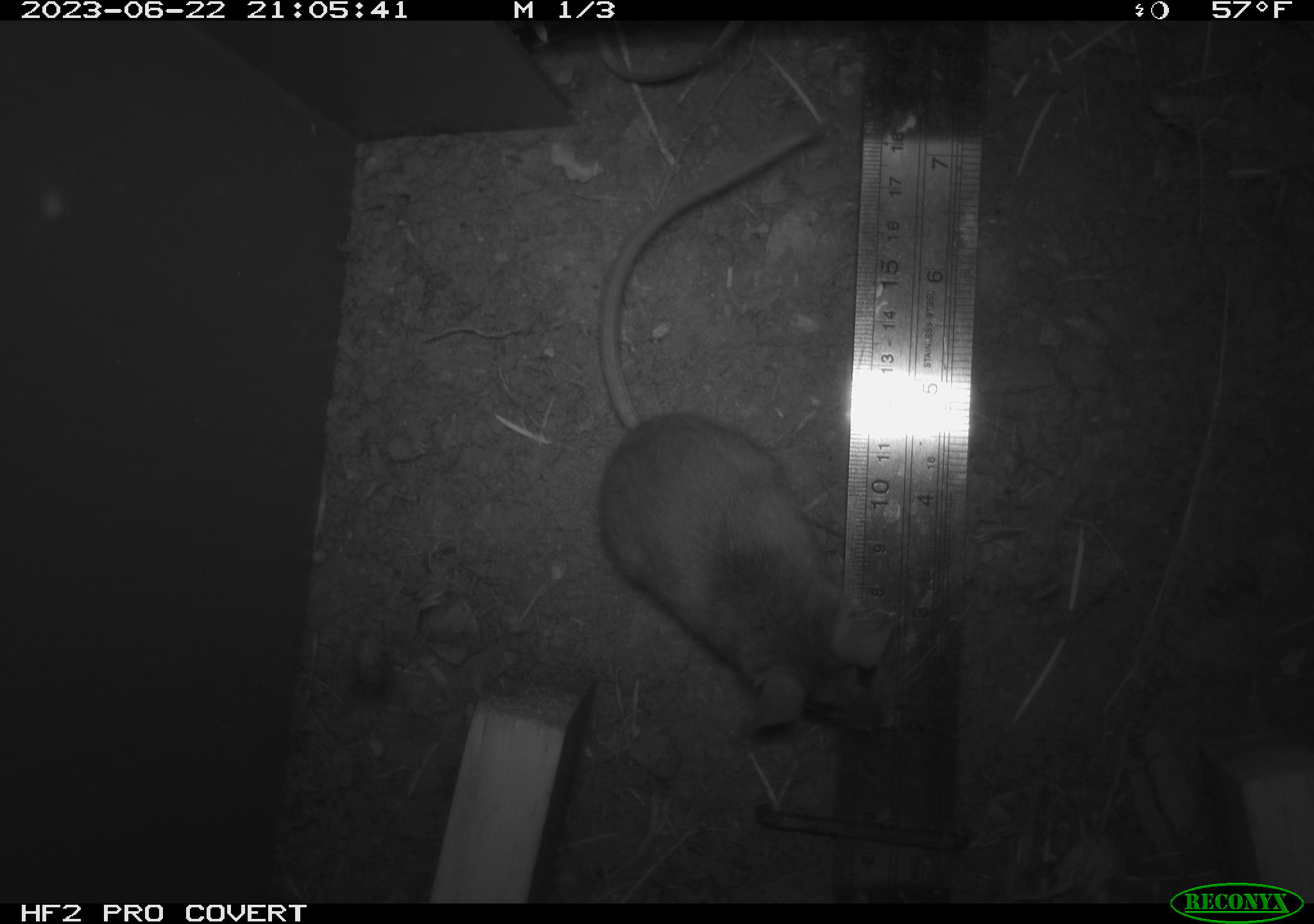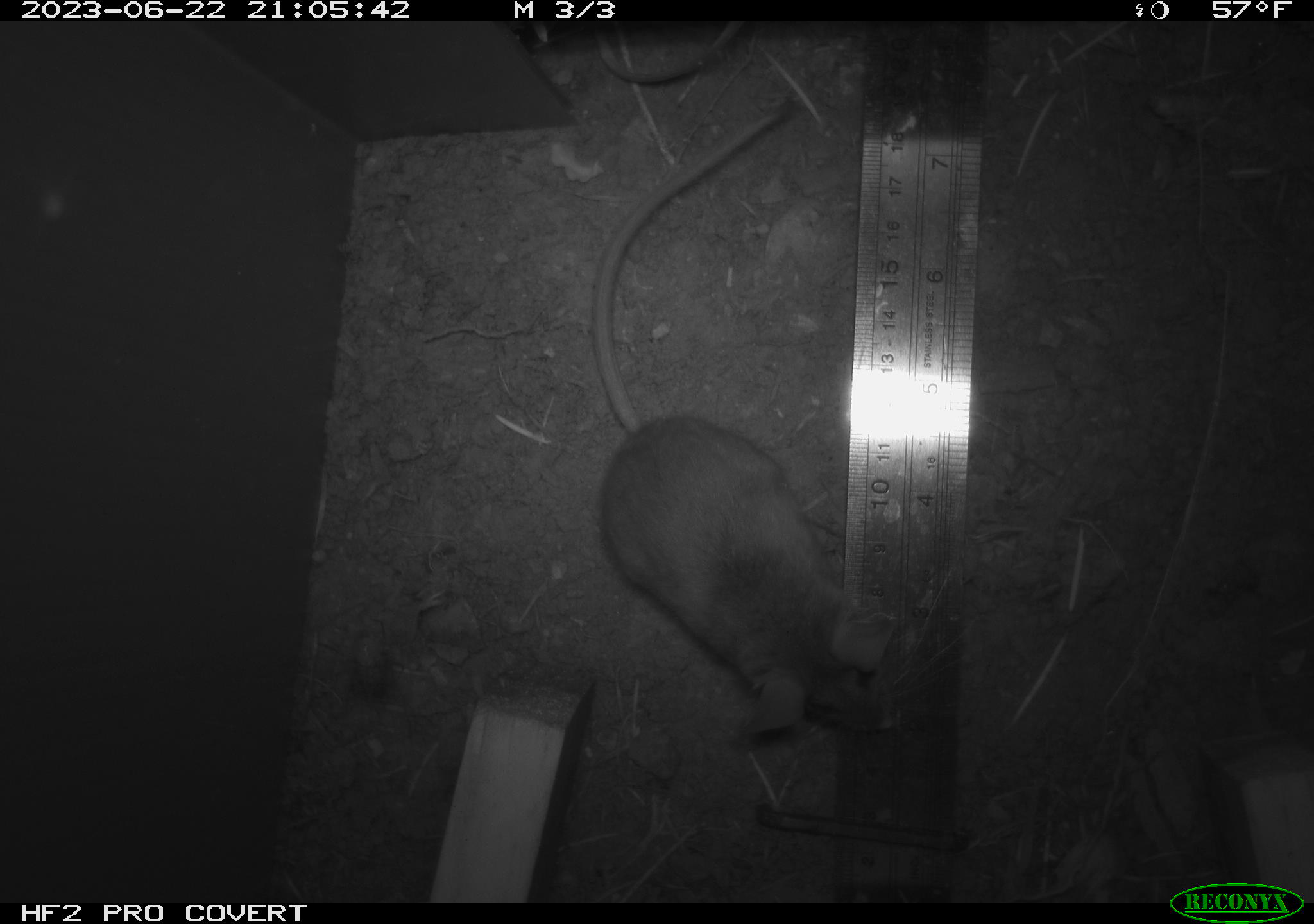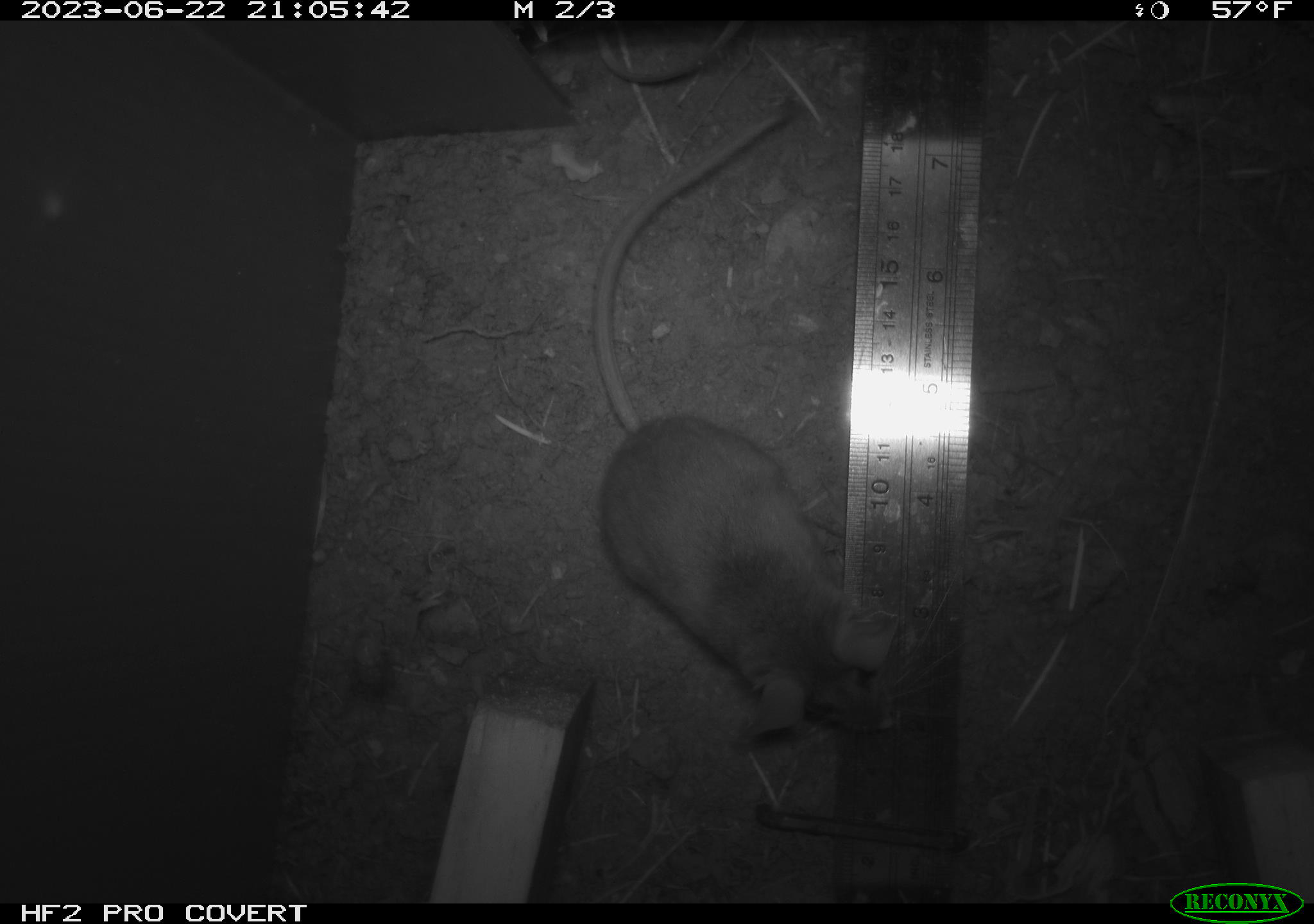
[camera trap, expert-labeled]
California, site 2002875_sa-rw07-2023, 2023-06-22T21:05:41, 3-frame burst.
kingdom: Animalia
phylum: Chordata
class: Mammalia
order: Rodentia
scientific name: Rodentia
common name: mouse species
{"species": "mouse species (Rodentia)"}